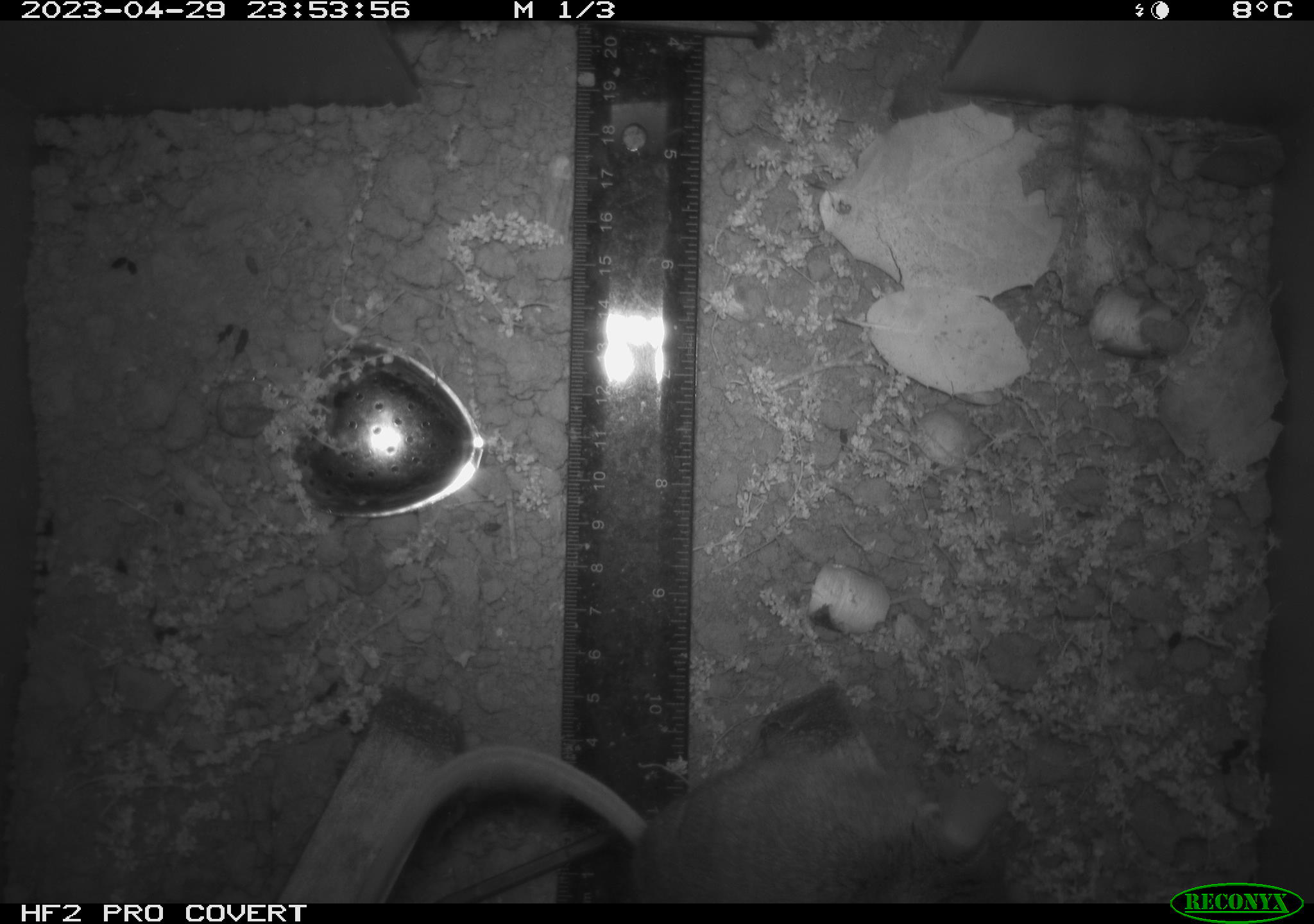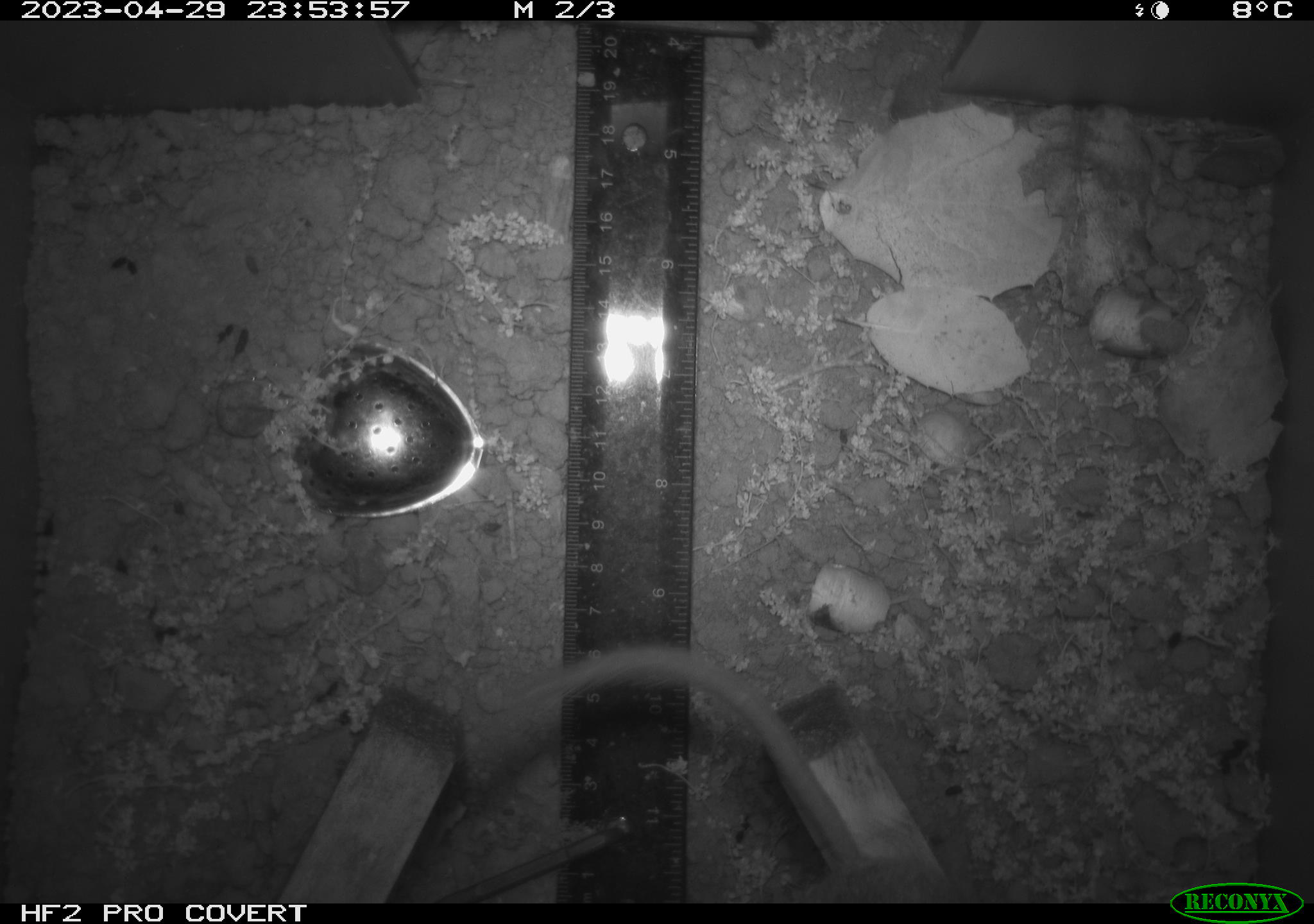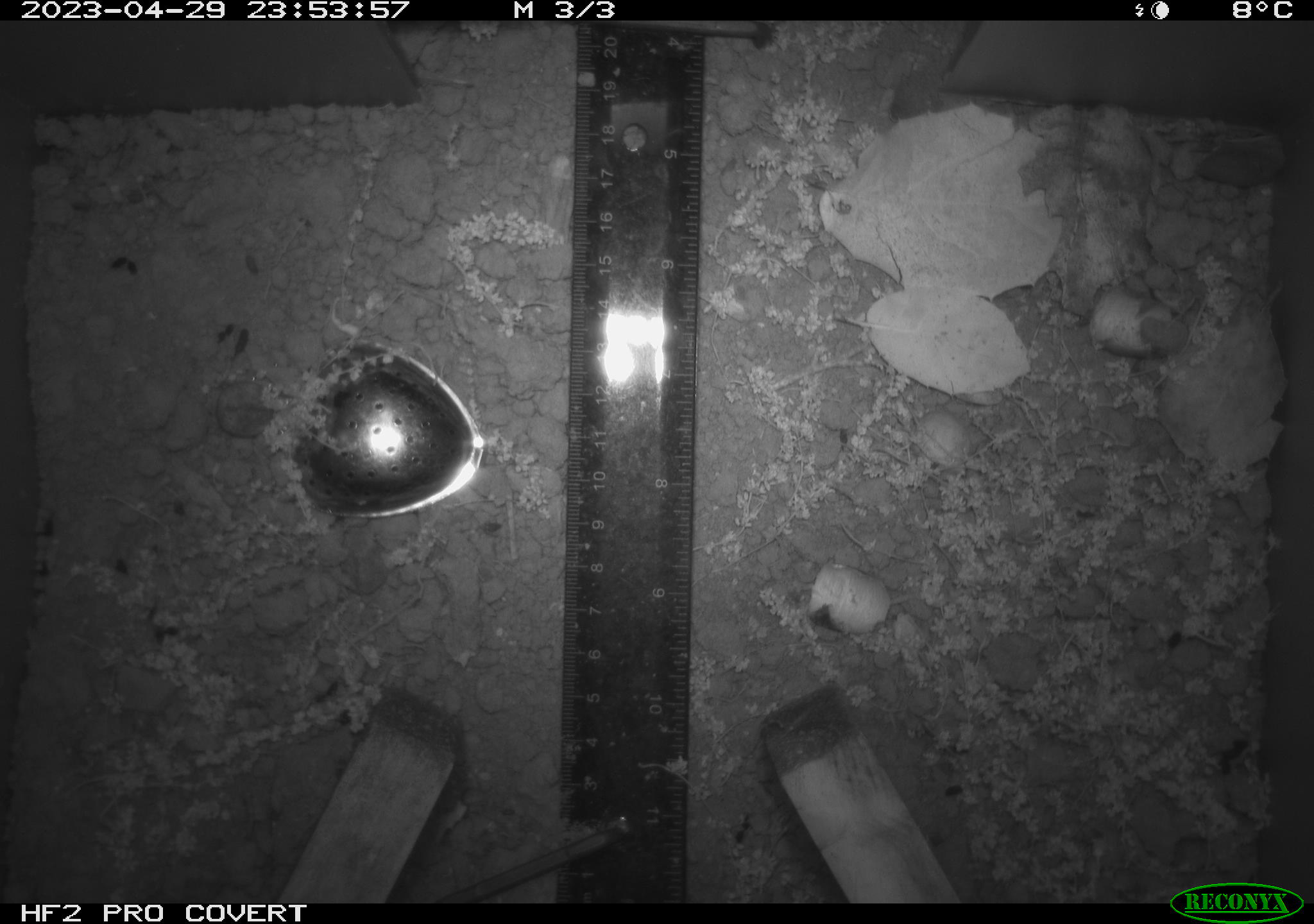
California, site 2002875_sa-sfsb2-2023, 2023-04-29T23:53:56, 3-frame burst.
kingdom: Animalia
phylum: Chordata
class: Mammalia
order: Rodentia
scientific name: Rodentia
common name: mouse species